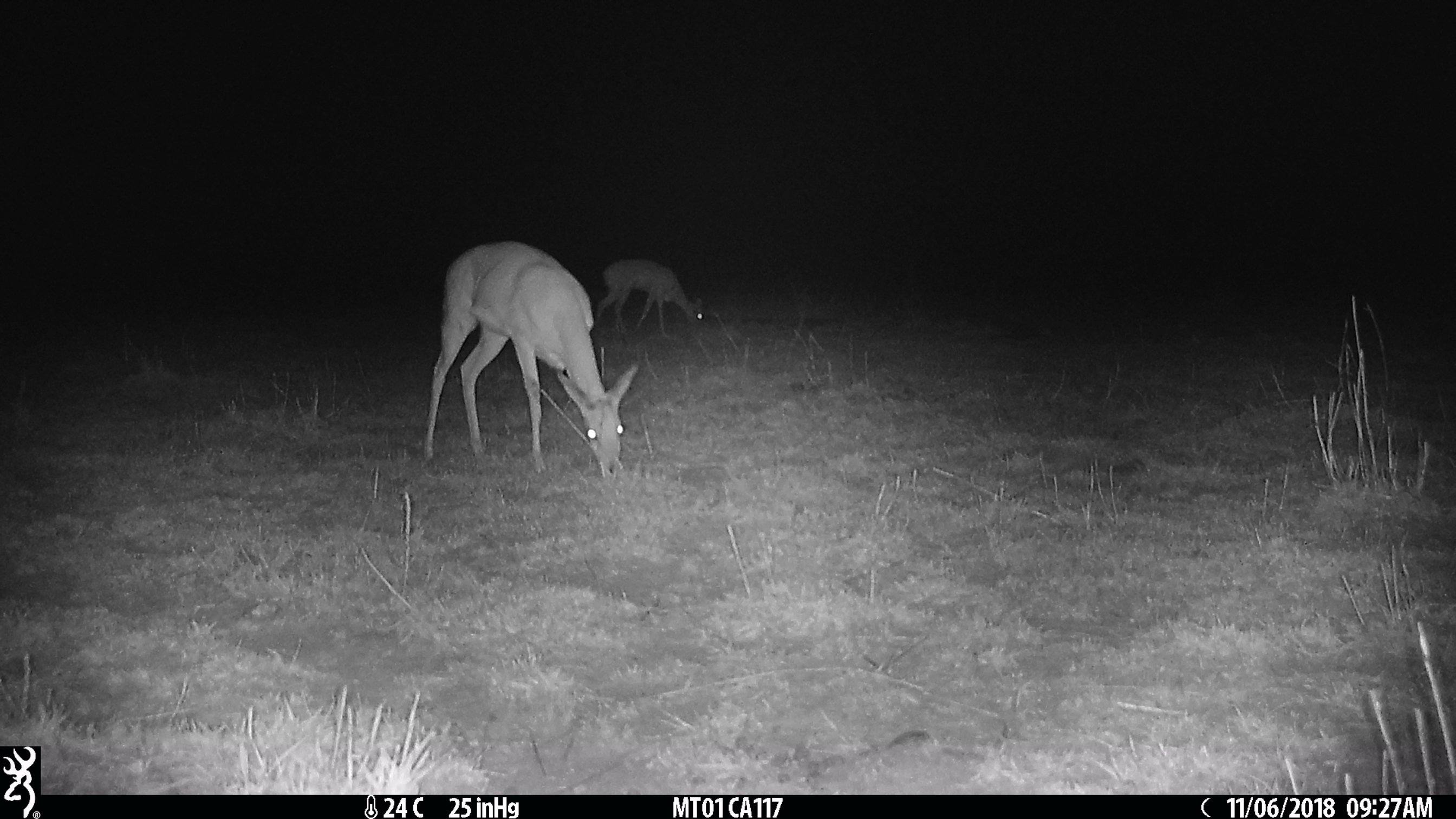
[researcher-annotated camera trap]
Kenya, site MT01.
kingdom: Animalia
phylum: Chordata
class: Mammalia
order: Artiodactyla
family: Bovidae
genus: Ourebia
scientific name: Ourebia ourebi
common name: oribi